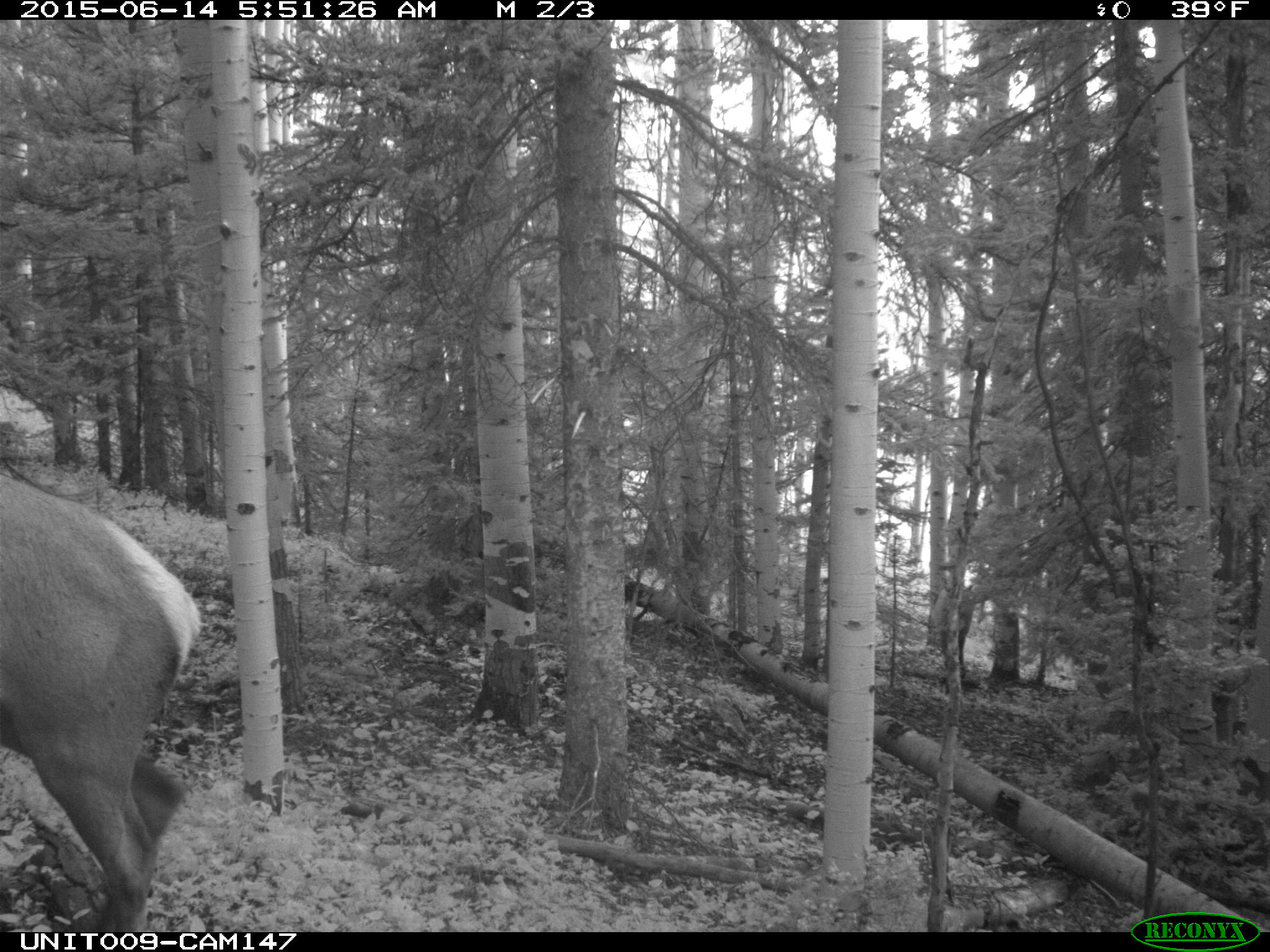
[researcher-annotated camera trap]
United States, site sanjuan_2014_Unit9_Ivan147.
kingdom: Animalia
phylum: Chordata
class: Mammalia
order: Artiodactyla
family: Cervidae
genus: Cervus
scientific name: Cervus elaphus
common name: red deer